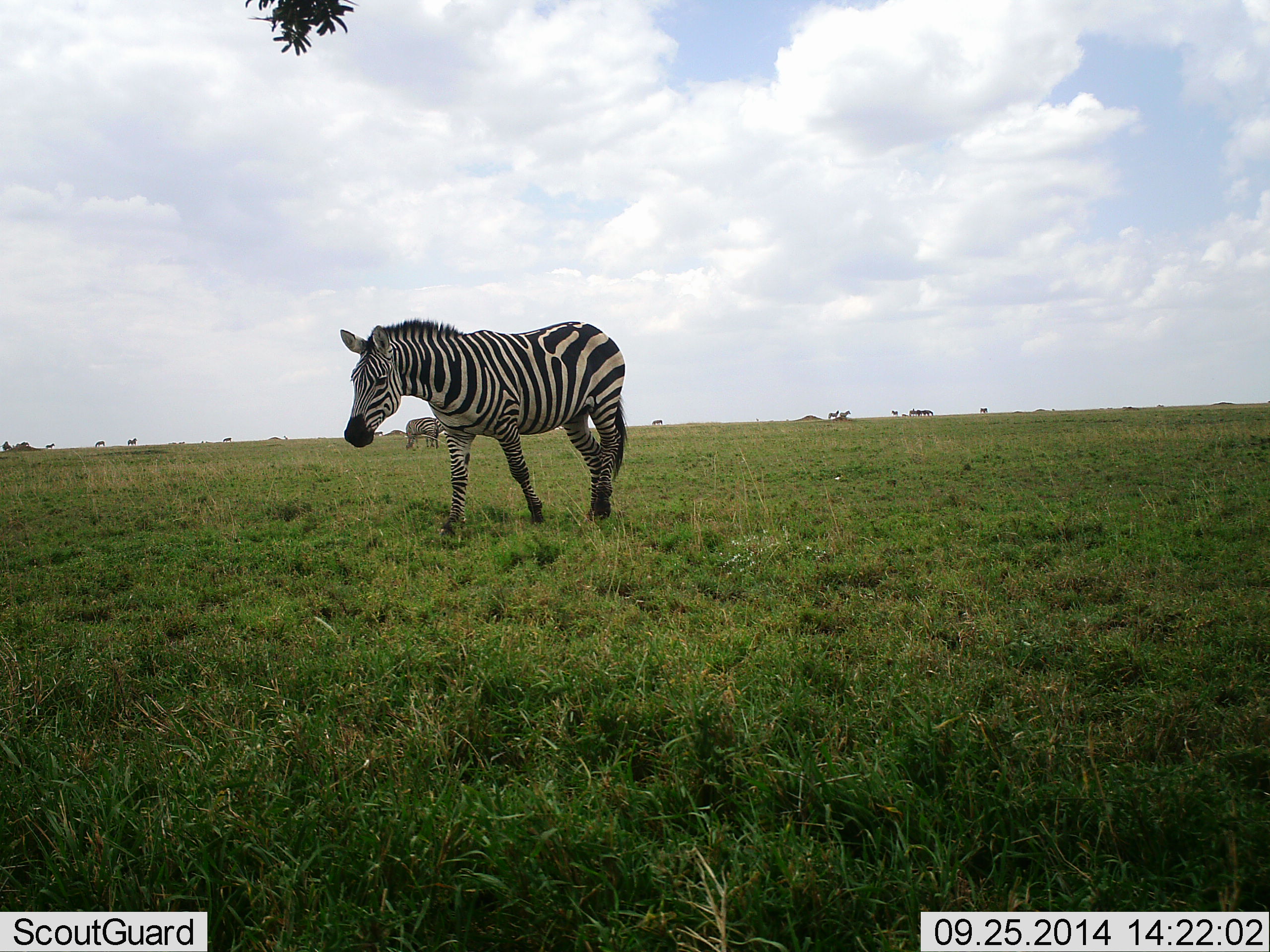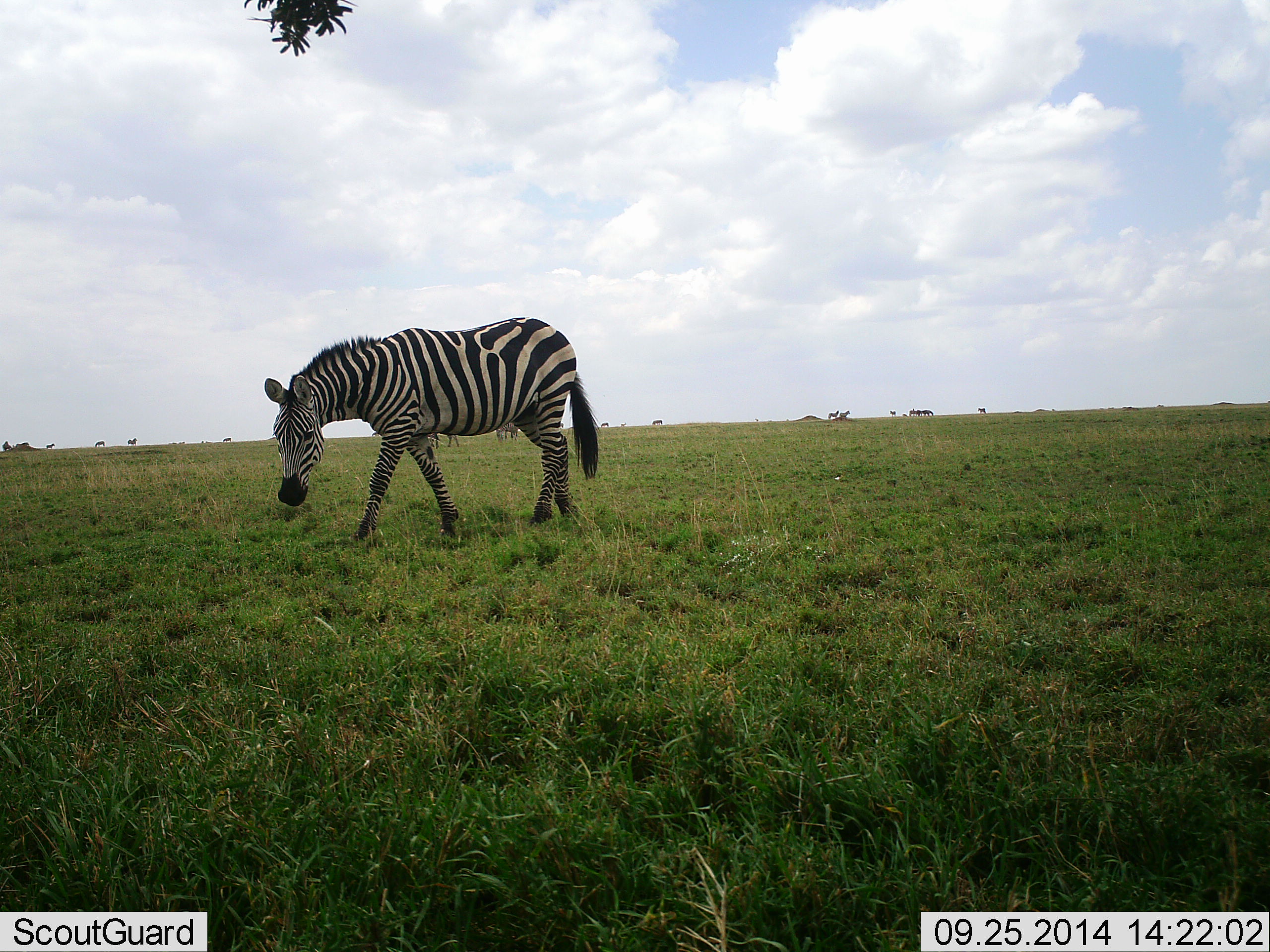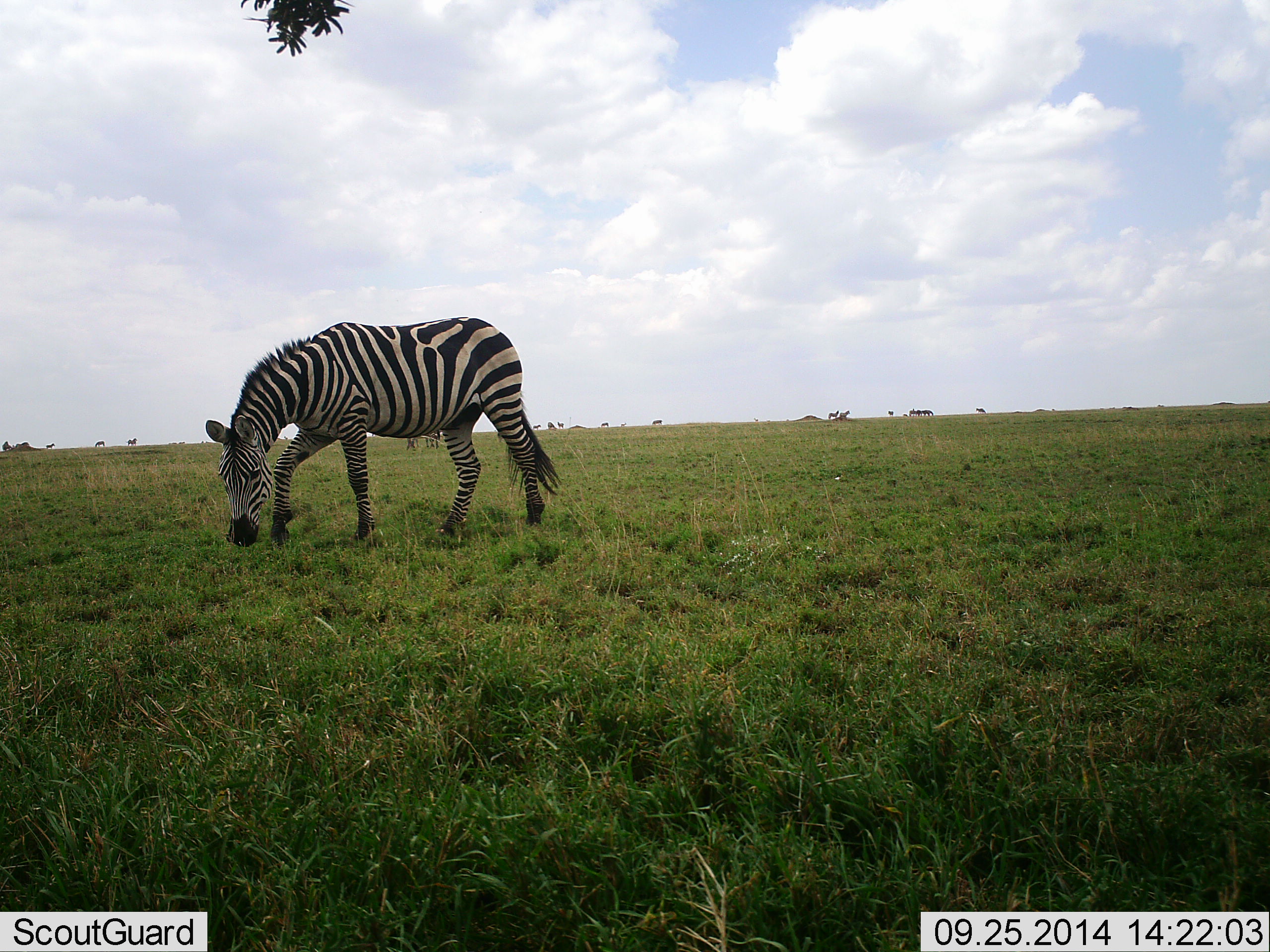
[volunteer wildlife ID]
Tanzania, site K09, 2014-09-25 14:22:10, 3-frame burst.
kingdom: Animalia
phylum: Chordata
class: Mammalia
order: Perissodactyla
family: Equidae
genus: Equus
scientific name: Equus quagga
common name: plains zebra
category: zebra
Zebra (plains zebra) (Equus quagga), count 1. Behavior (volunteer vote fractions): standing 60%, resting 0%, moving 90%, interacting 0%. Young present (vote fraction): 0%. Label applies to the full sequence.